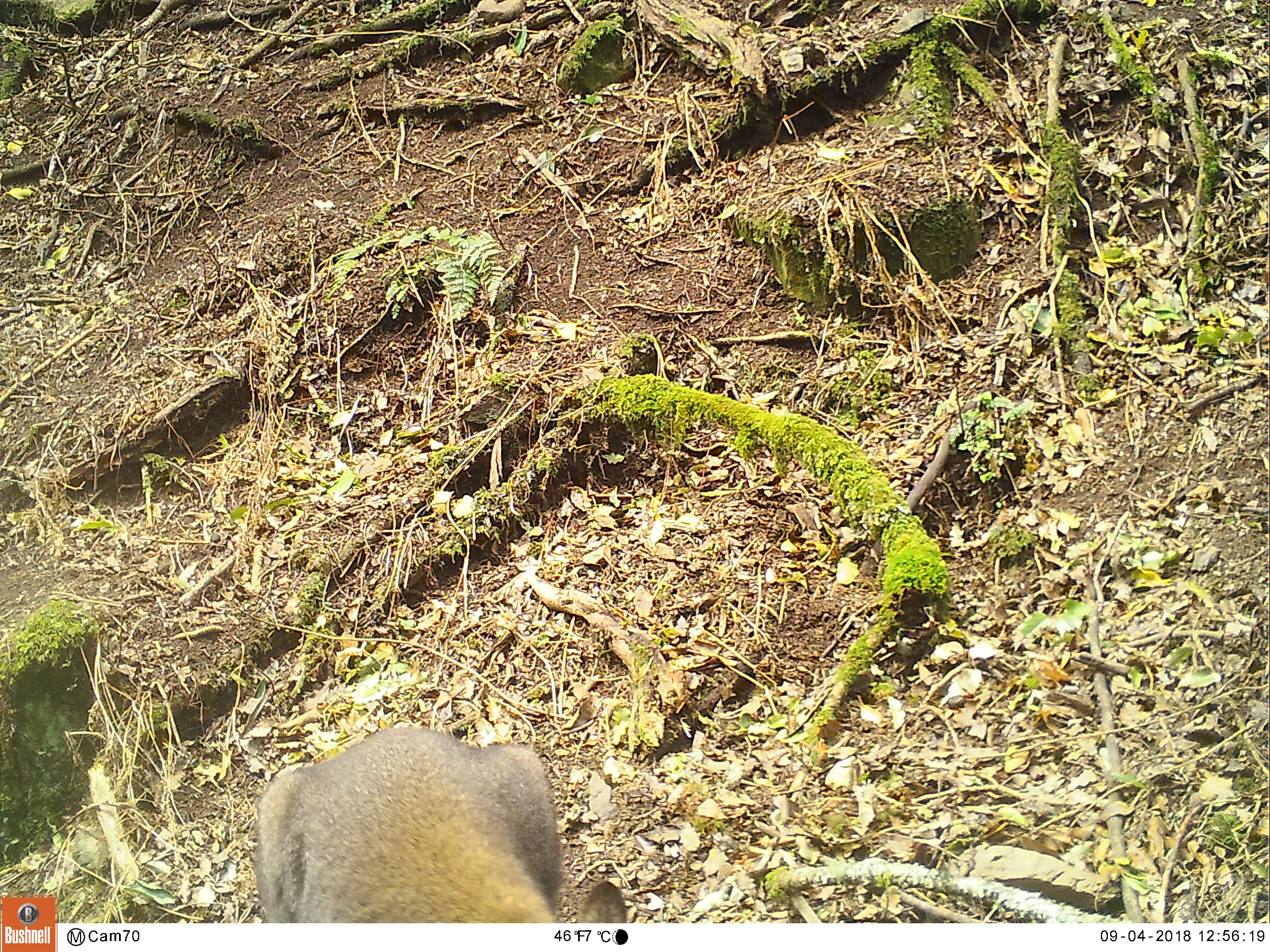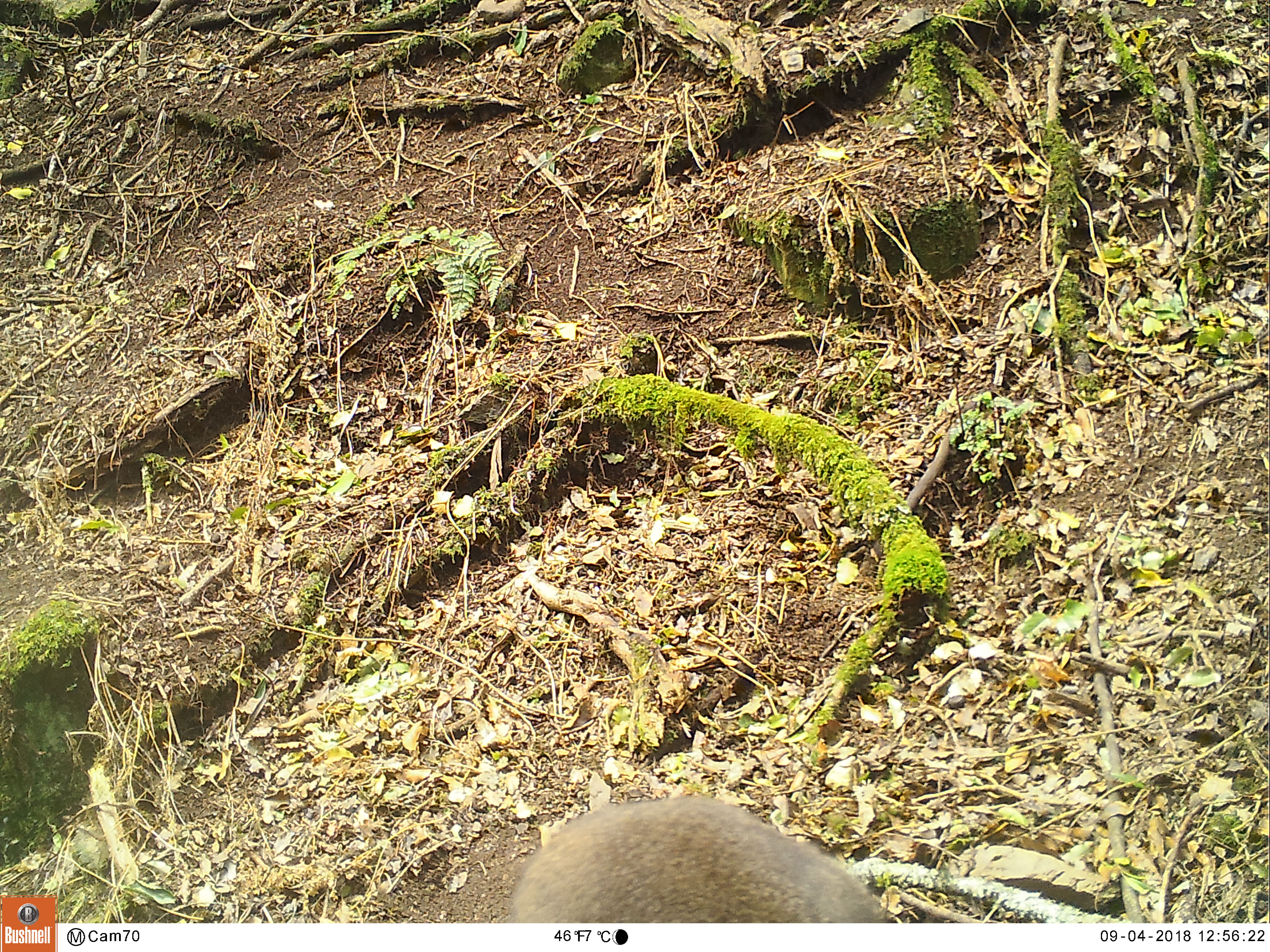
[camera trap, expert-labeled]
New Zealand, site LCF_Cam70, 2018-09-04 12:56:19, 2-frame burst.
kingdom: Animalia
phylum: Chordata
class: Mammalia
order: Diprotodontia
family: Macropodidae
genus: Notamacropus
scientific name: Notamacropus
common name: wallaby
Wallaby (Notamacropus).